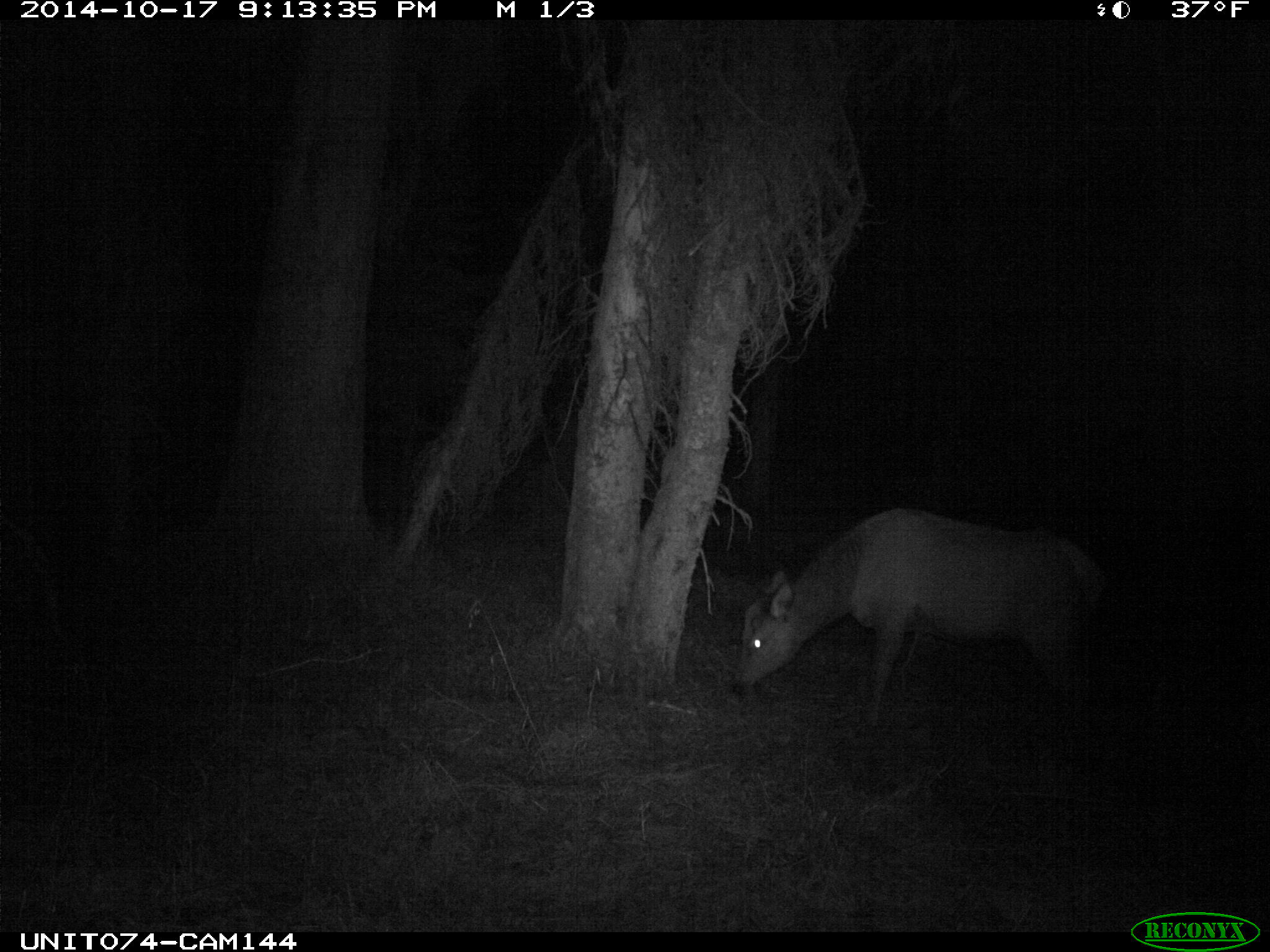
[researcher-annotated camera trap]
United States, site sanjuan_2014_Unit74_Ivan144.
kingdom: Animalia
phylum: Chordata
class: Mammalia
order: Artiodactyla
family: Cervidae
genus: Cervus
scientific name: Cervus elaphus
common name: red deer